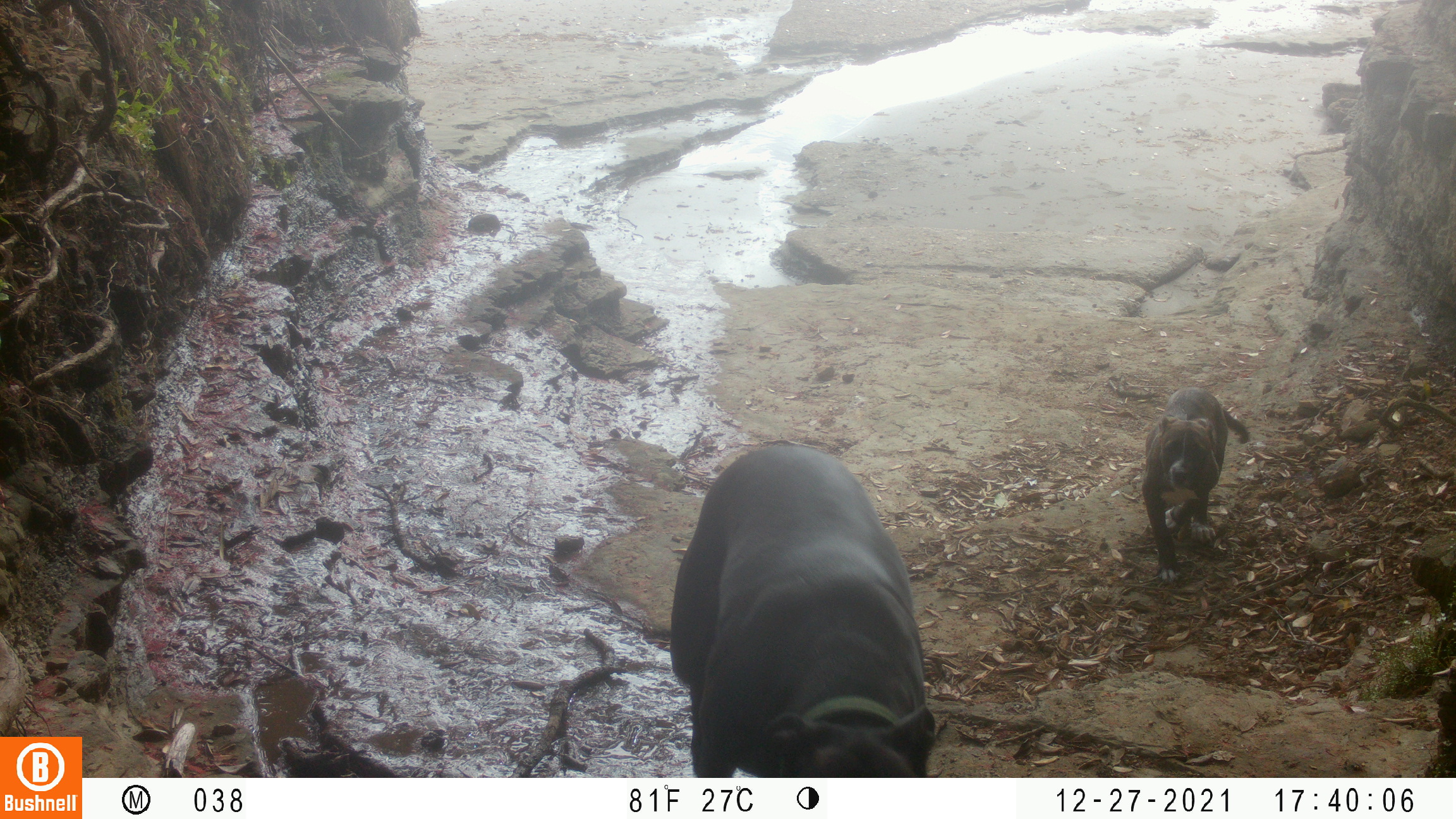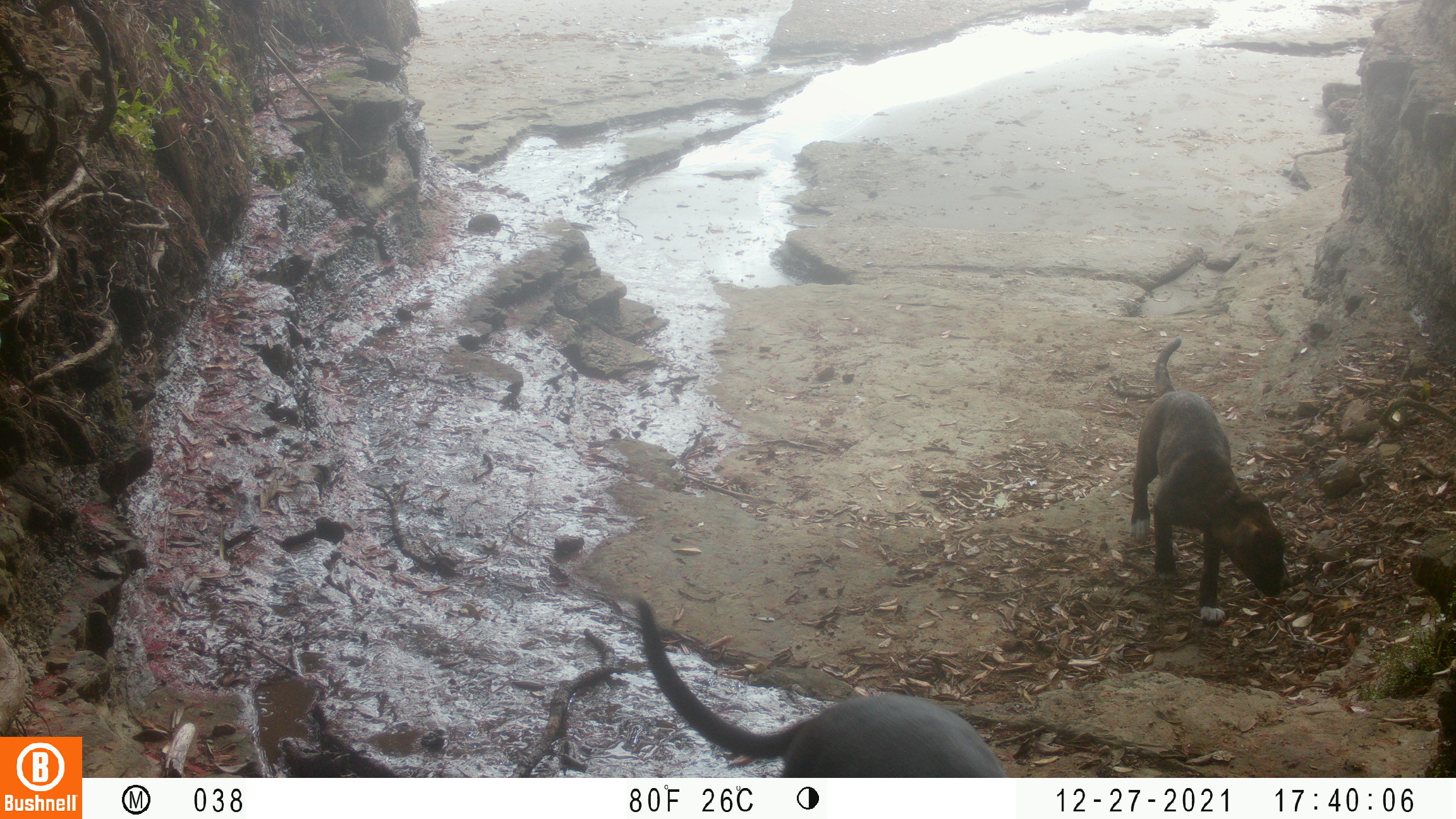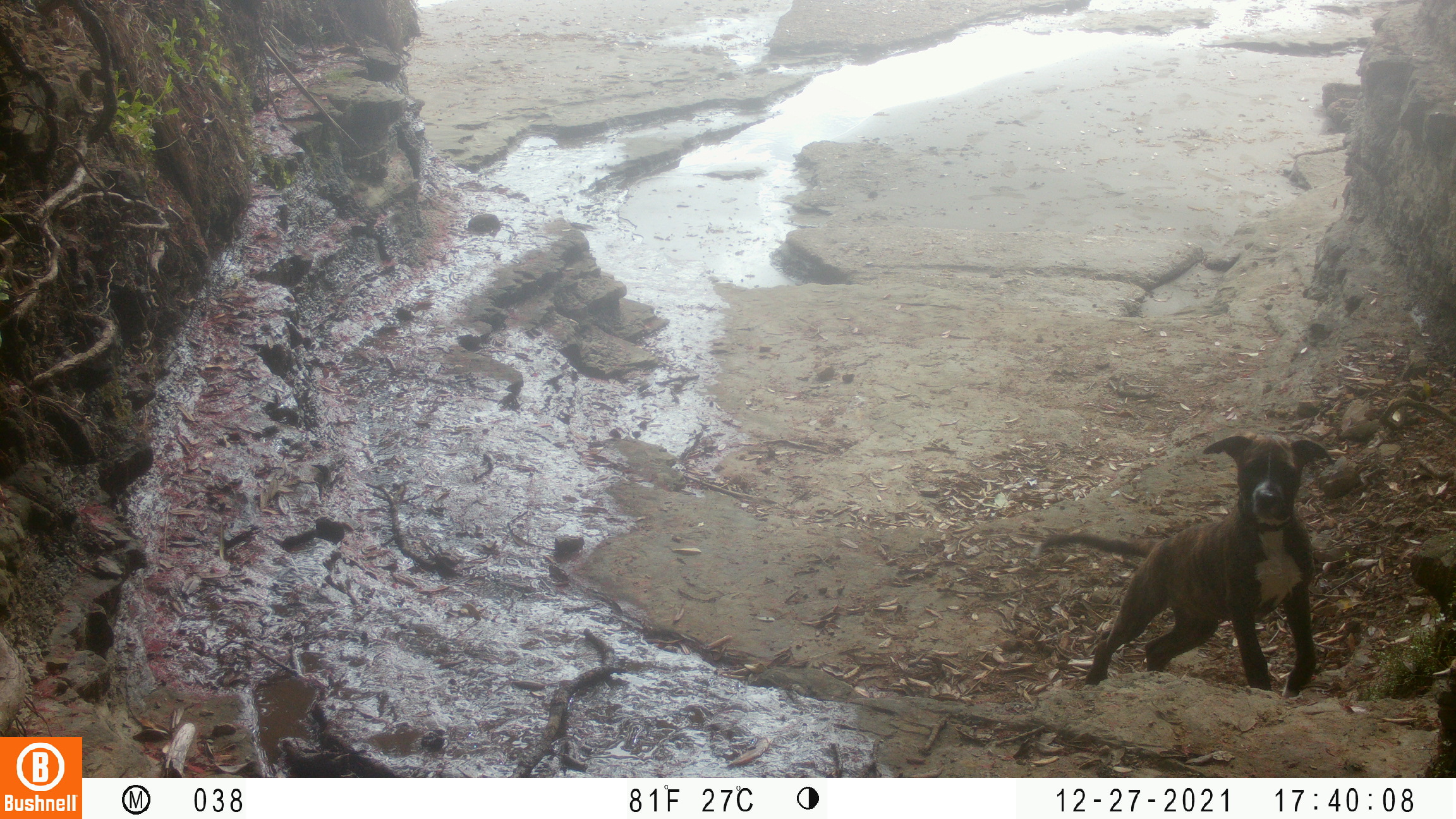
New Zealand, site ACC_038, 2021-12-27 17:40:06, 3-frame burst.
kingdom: Animalia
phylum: Chordata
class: Mammalia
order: Carnivora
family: Canidae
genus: Canis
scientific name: Canis familiaris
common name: domestic dog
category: dog